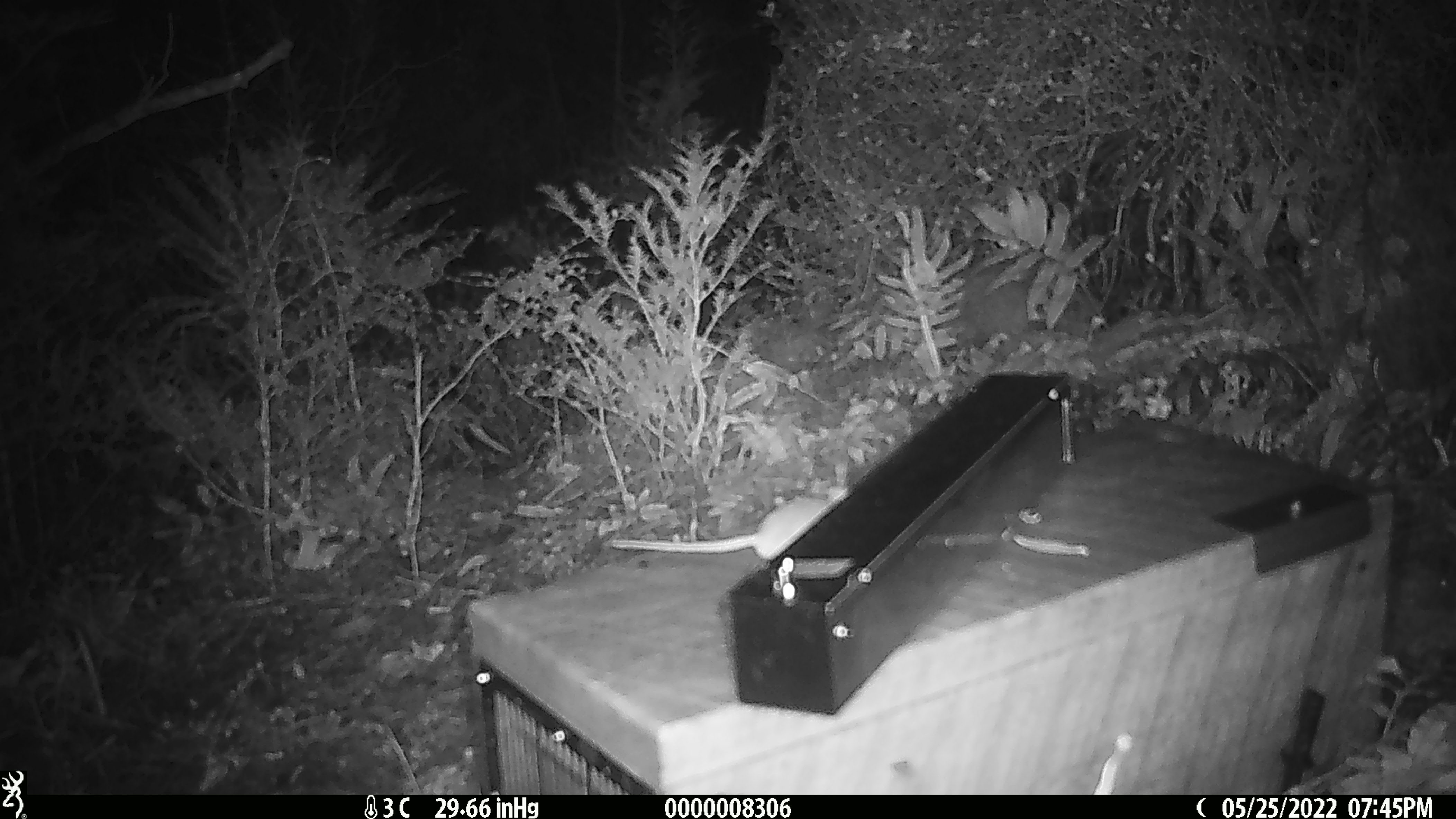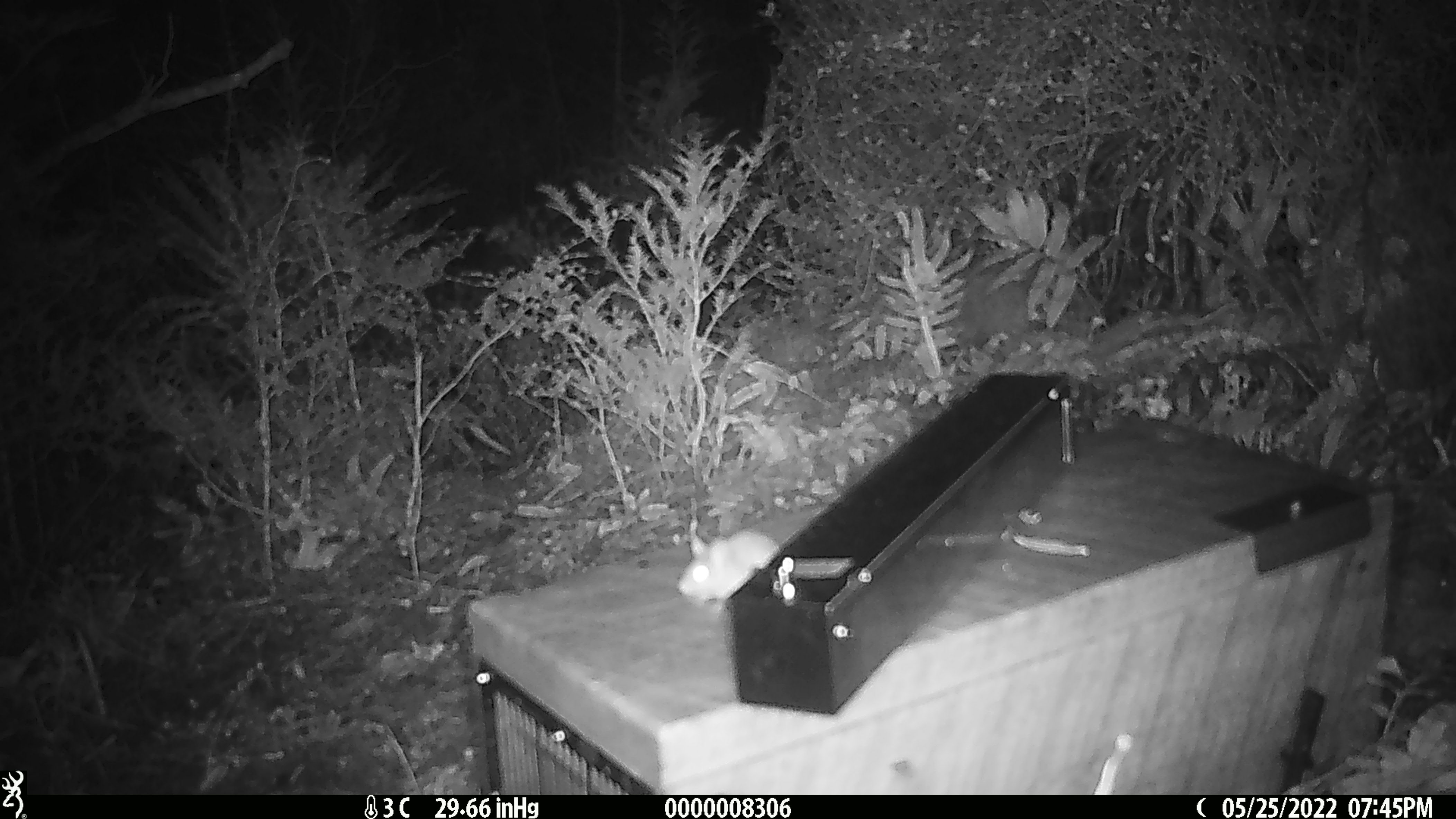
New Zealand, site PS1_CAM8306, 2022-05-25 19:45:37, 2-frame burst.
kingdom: Animalia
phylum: Chordata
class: Mammalia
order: Rodentia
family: Muridae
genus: Mus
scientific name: Mus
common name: mouse